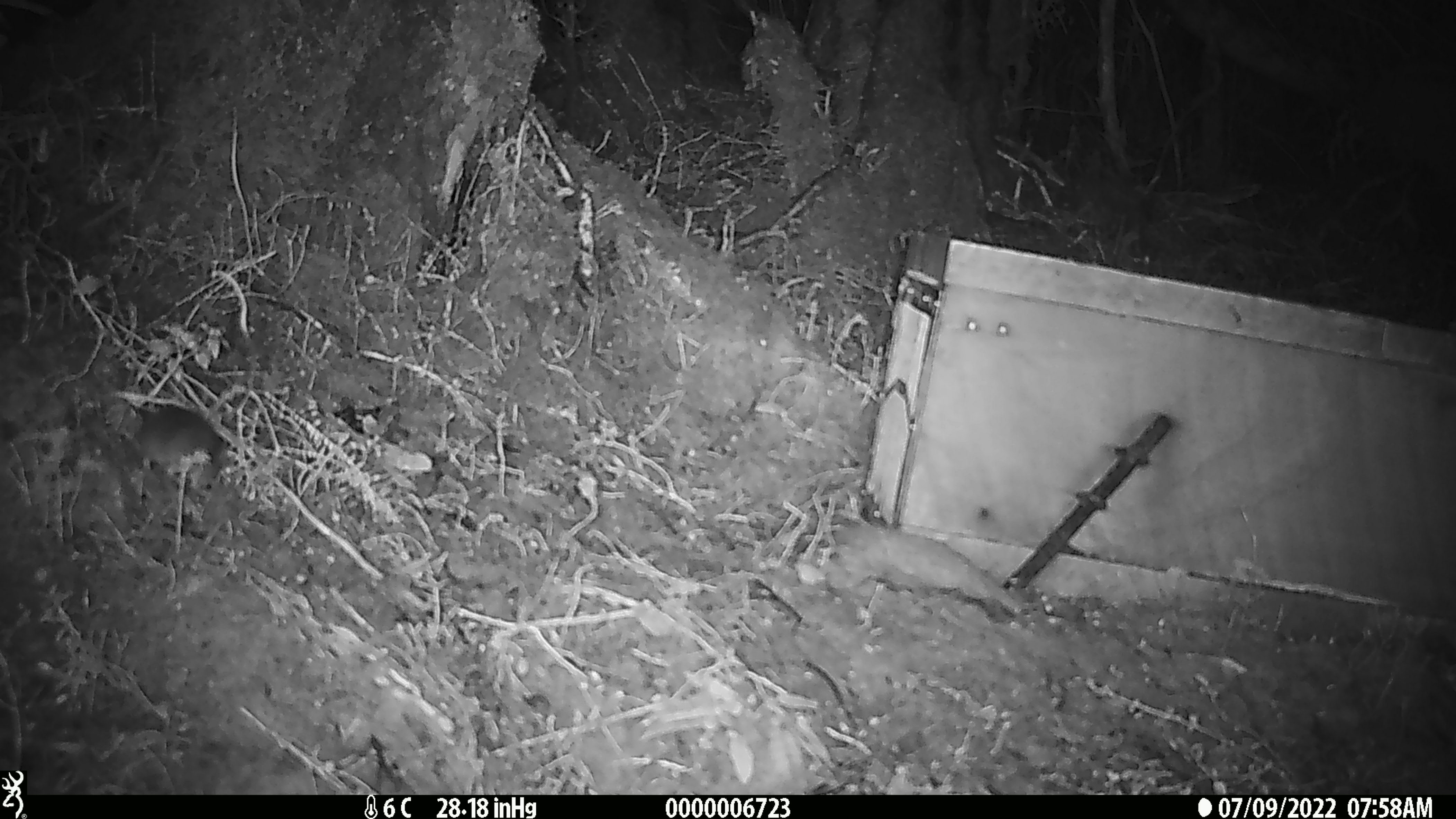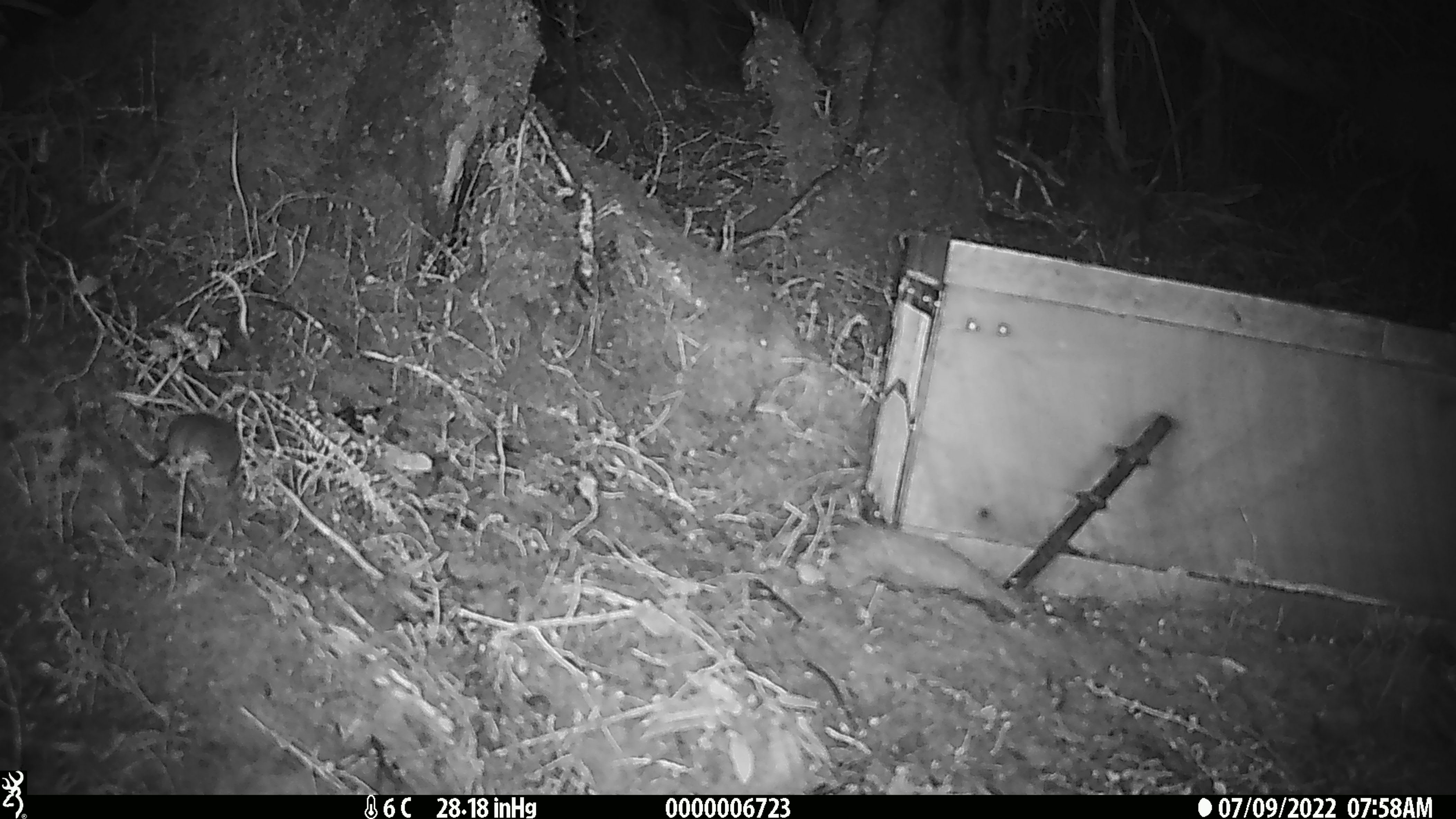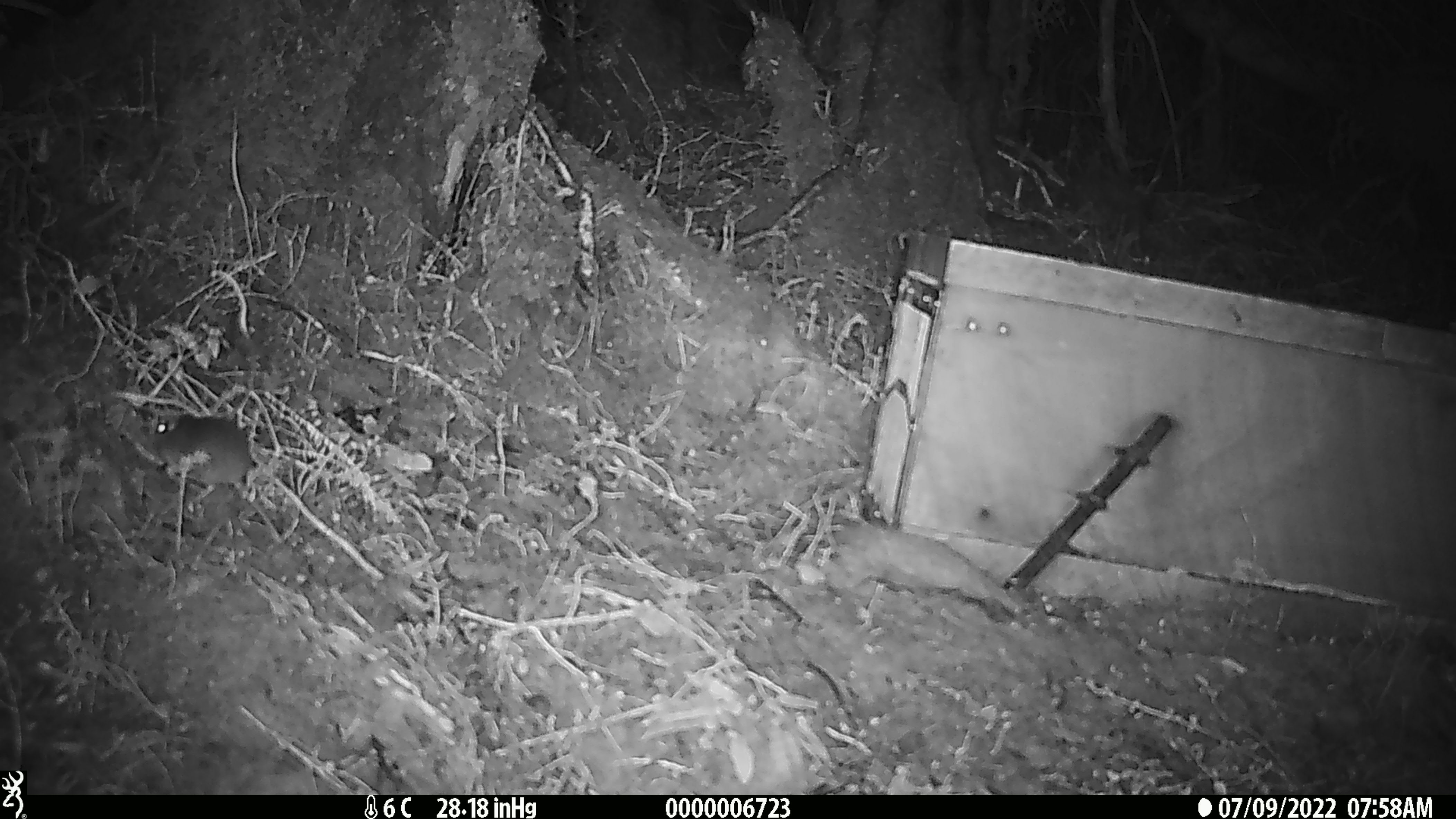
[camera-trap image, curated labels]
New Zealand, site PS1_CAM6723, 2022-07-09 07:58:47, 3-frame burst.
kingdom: Animalia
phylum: Chordata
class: Mammalia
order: Rodentia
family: Muridae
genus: Mus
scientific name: Mus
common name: mouse